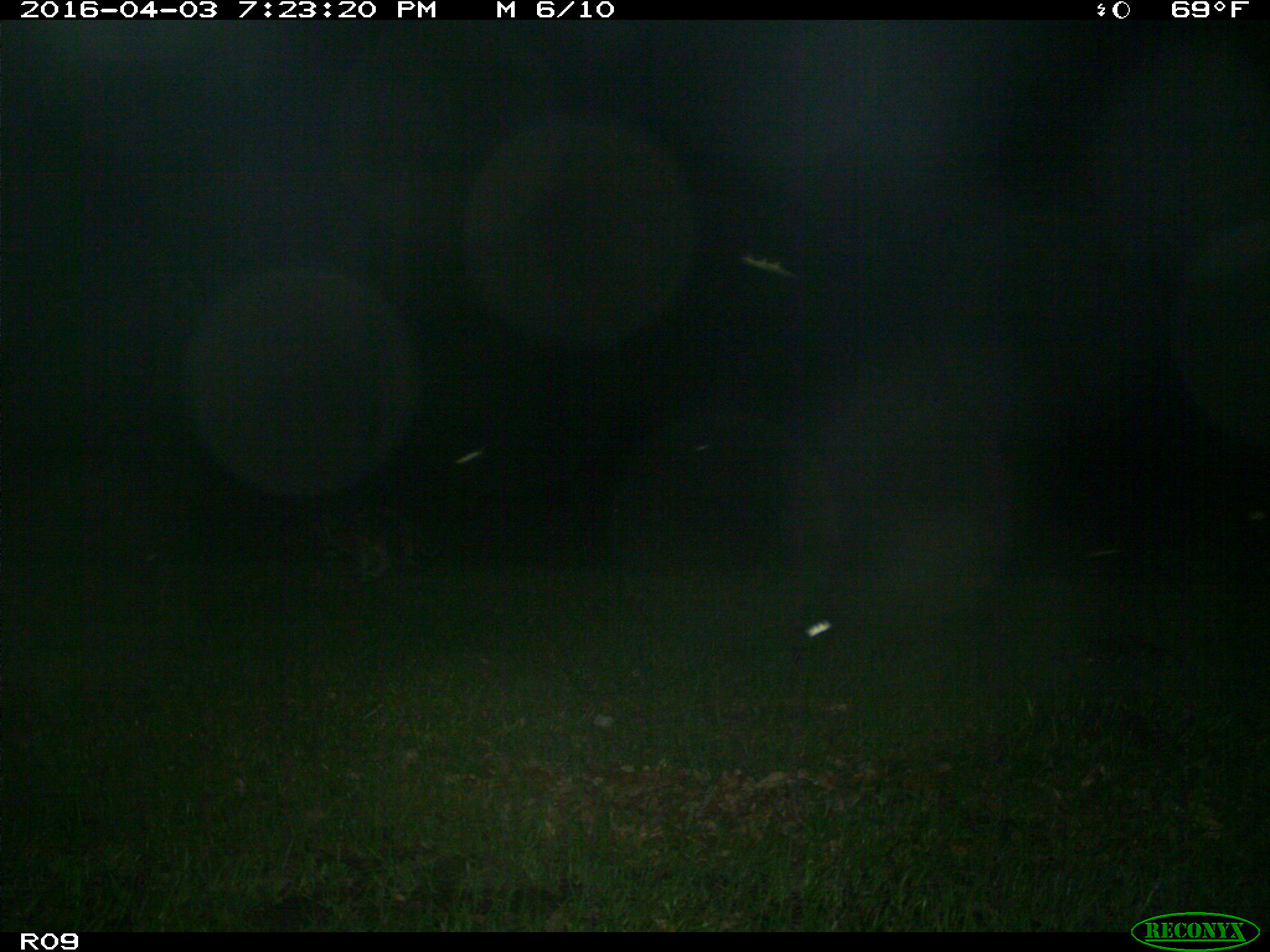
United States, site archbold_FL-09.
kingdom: Animalia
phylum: Chordata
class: Mammalia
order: Carnivora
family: Procyonidae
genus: Procyon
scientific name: Procyon lotor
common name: common raccoon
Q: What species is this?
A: Procyon lotor (common raccoon).